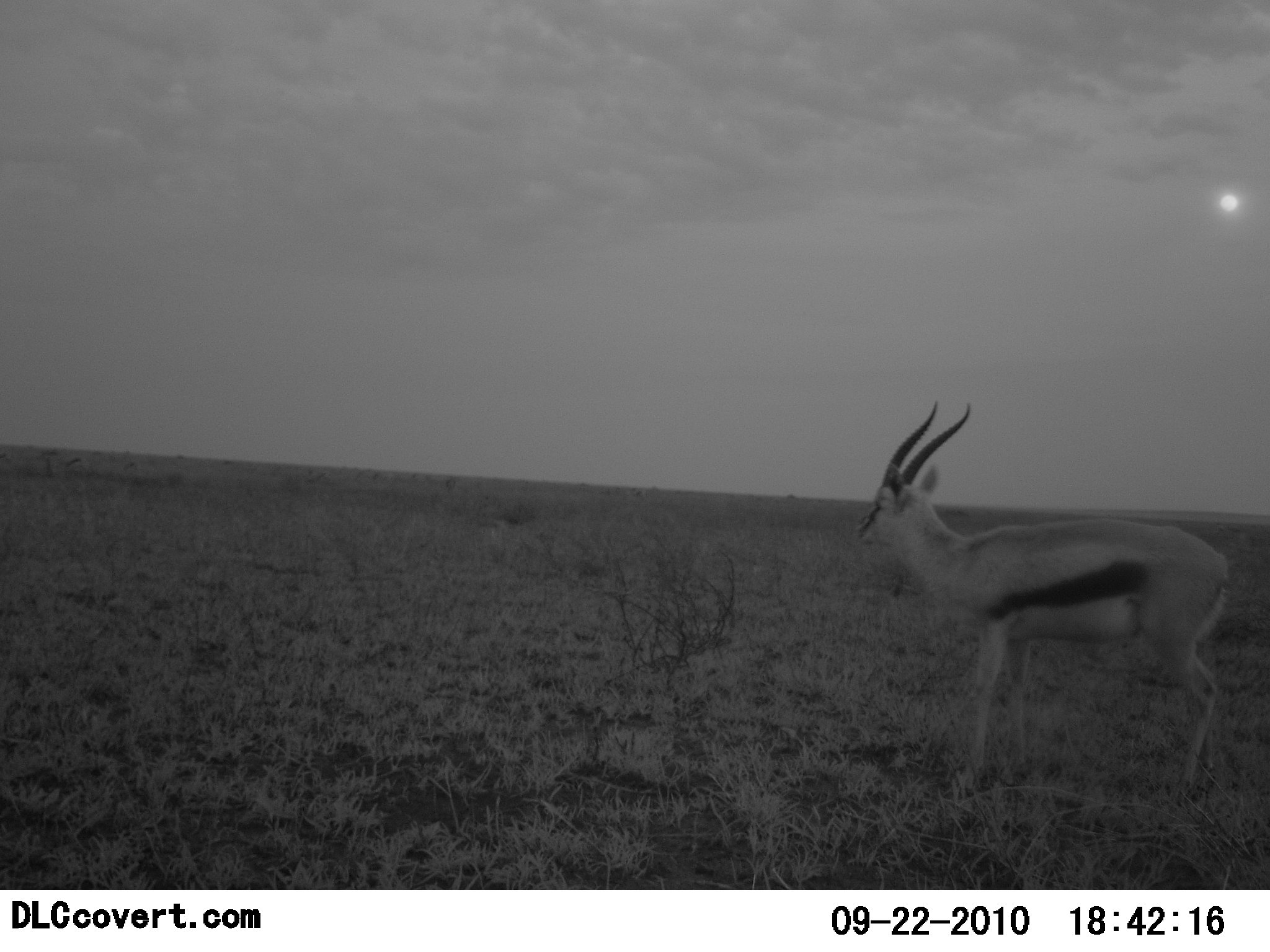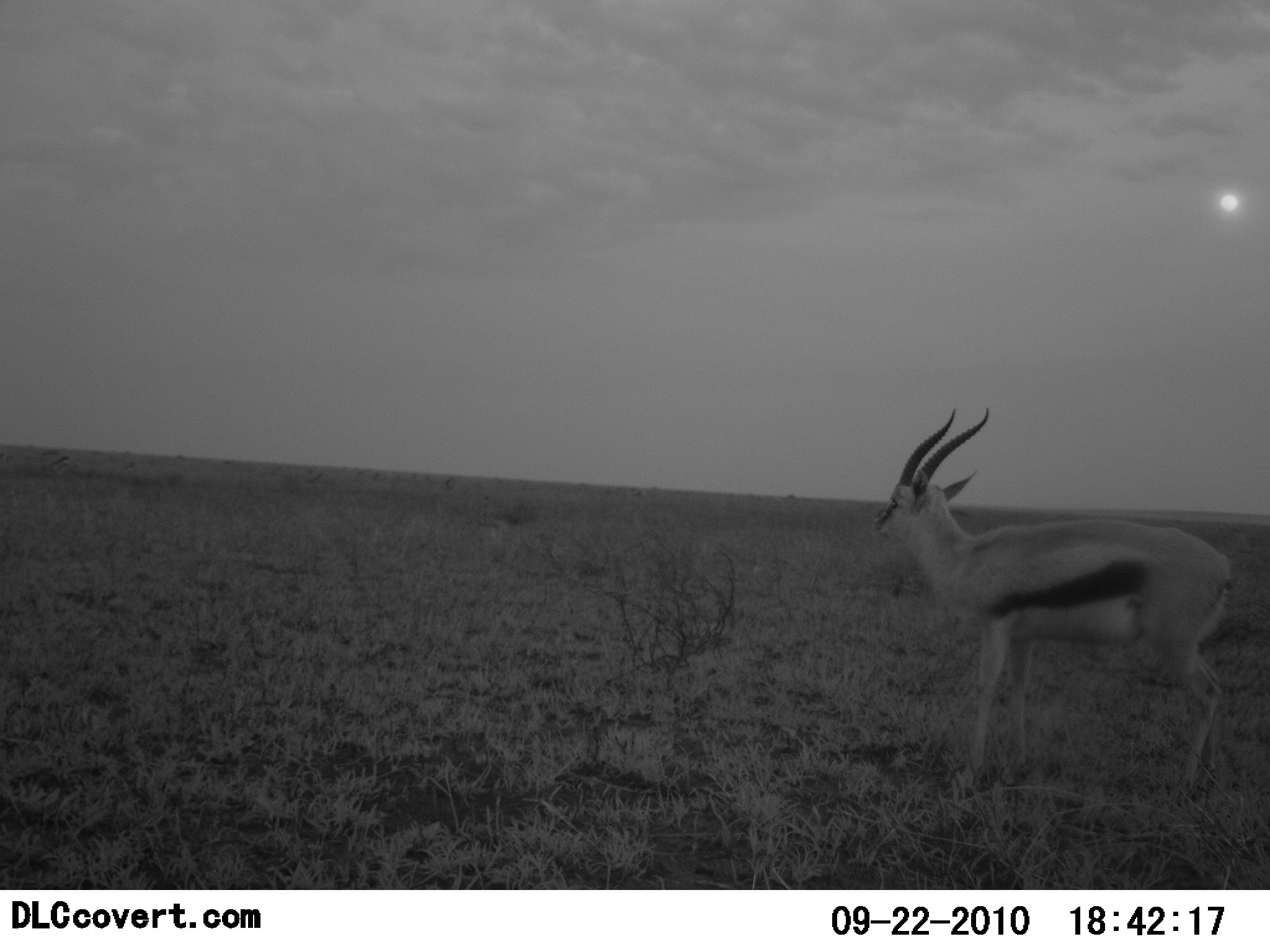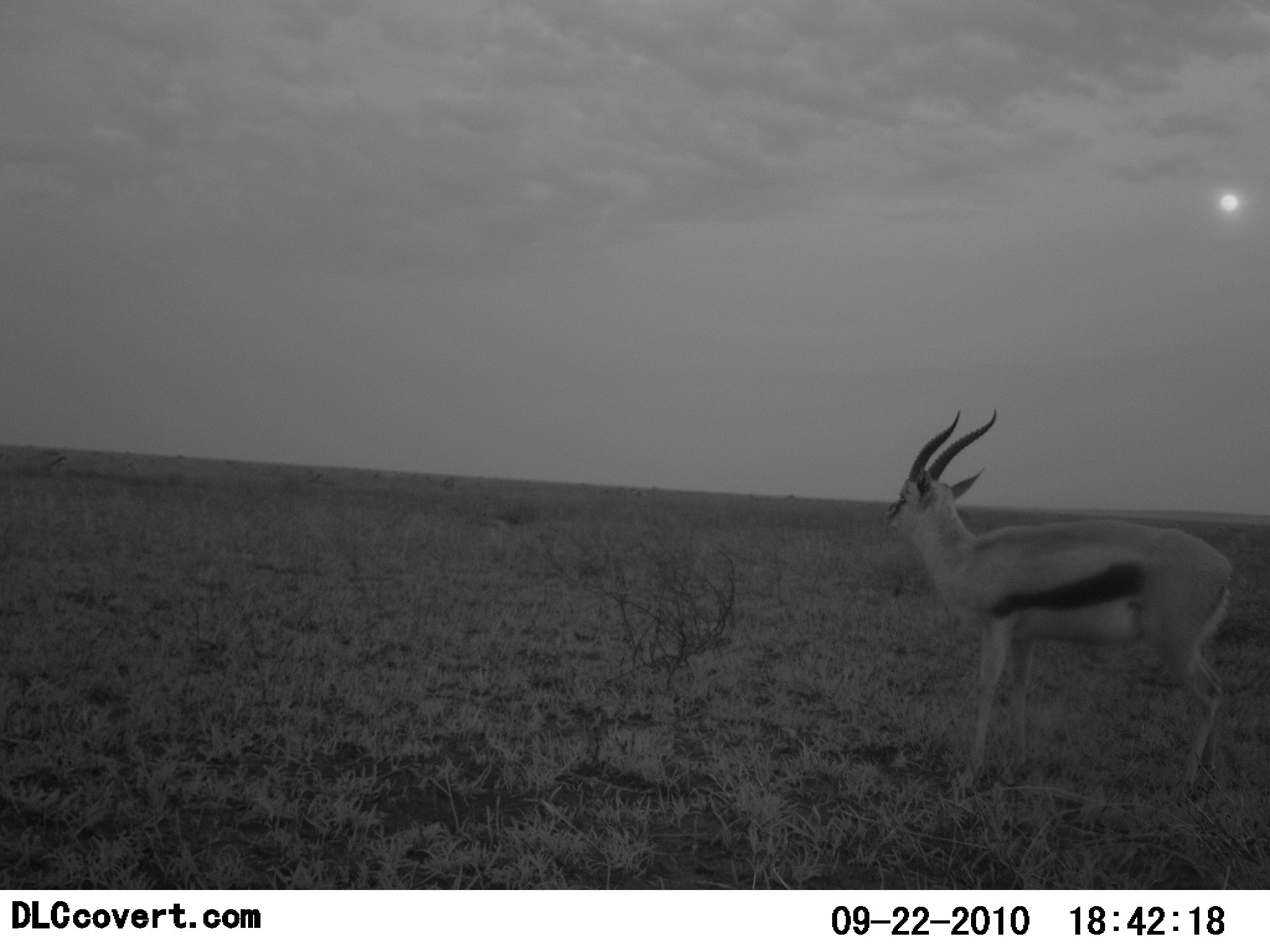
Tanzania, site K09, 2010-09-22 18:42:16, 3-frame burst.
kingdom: Animalia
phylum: Chordata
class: Mammalia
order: Artiodactyla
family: Bovidae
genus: Eudorcas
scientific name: Eudorcas thomsonii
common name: thomson's gazelle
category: gazellethomsons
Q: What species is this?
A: Gazellethomsons (thomson's gazelle) (Eudorcas thomsonii).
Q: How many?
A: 1.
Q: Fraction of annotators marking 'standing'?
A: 91%.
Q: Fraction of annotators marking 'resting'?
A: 0%.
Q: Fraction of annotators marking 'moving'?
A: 9%.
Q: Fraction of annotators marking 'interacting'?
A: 0%.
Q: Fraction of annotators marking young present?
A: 0%.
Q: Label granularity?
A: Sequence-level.